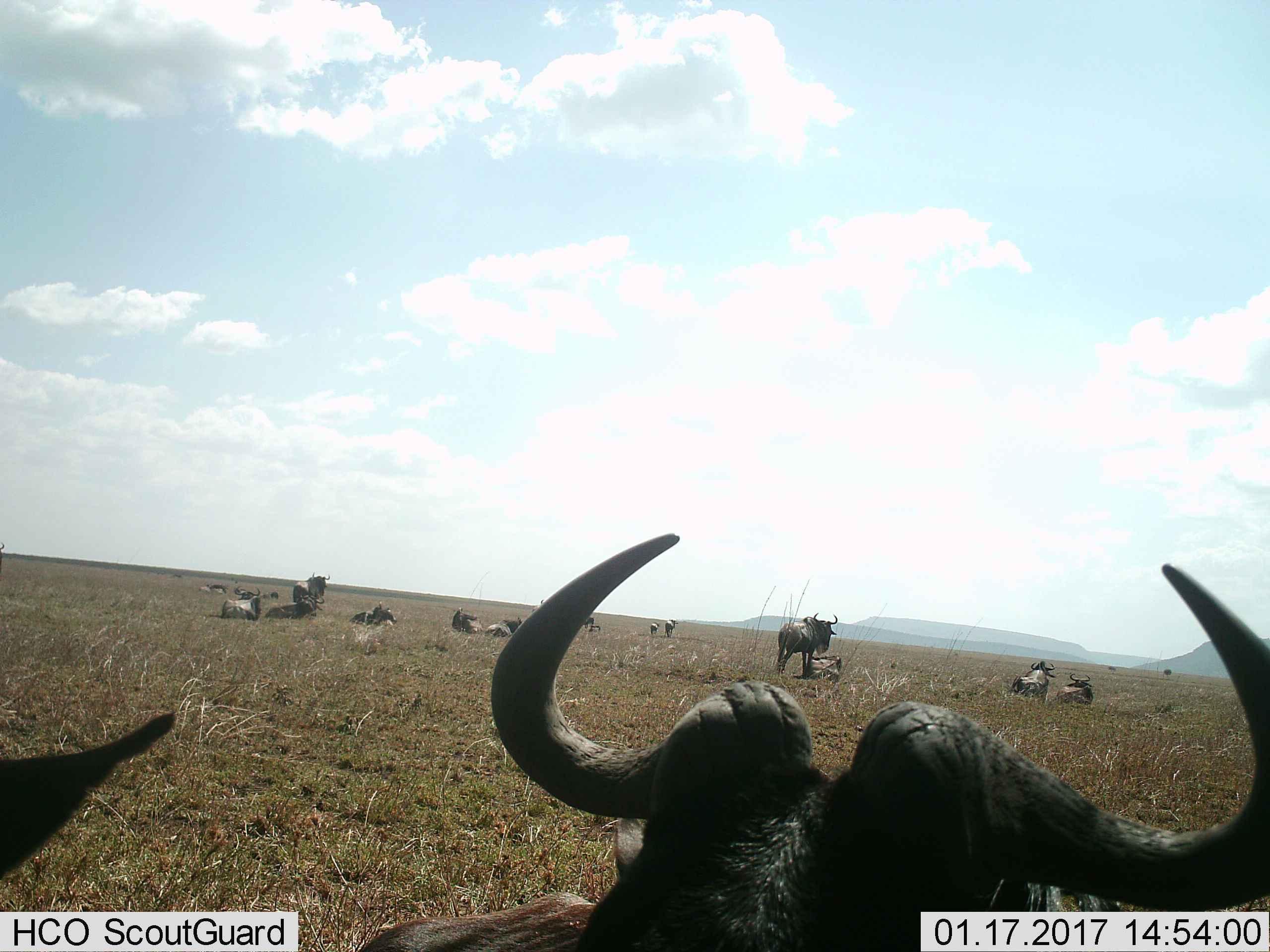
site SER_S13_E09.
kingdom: Animalia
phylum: Chordata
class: Mammalia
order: Artiodactyla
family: Bovidae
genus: Connochaetes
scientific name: Connochaetes taurinus taurinus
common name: blue wildebeest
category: wildebeestblue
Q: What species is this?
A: Wildebeestblue (blue wildebeest) (Connochaetes taurinus taurinus).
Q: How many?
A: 11-50.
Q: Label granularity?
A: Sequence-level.